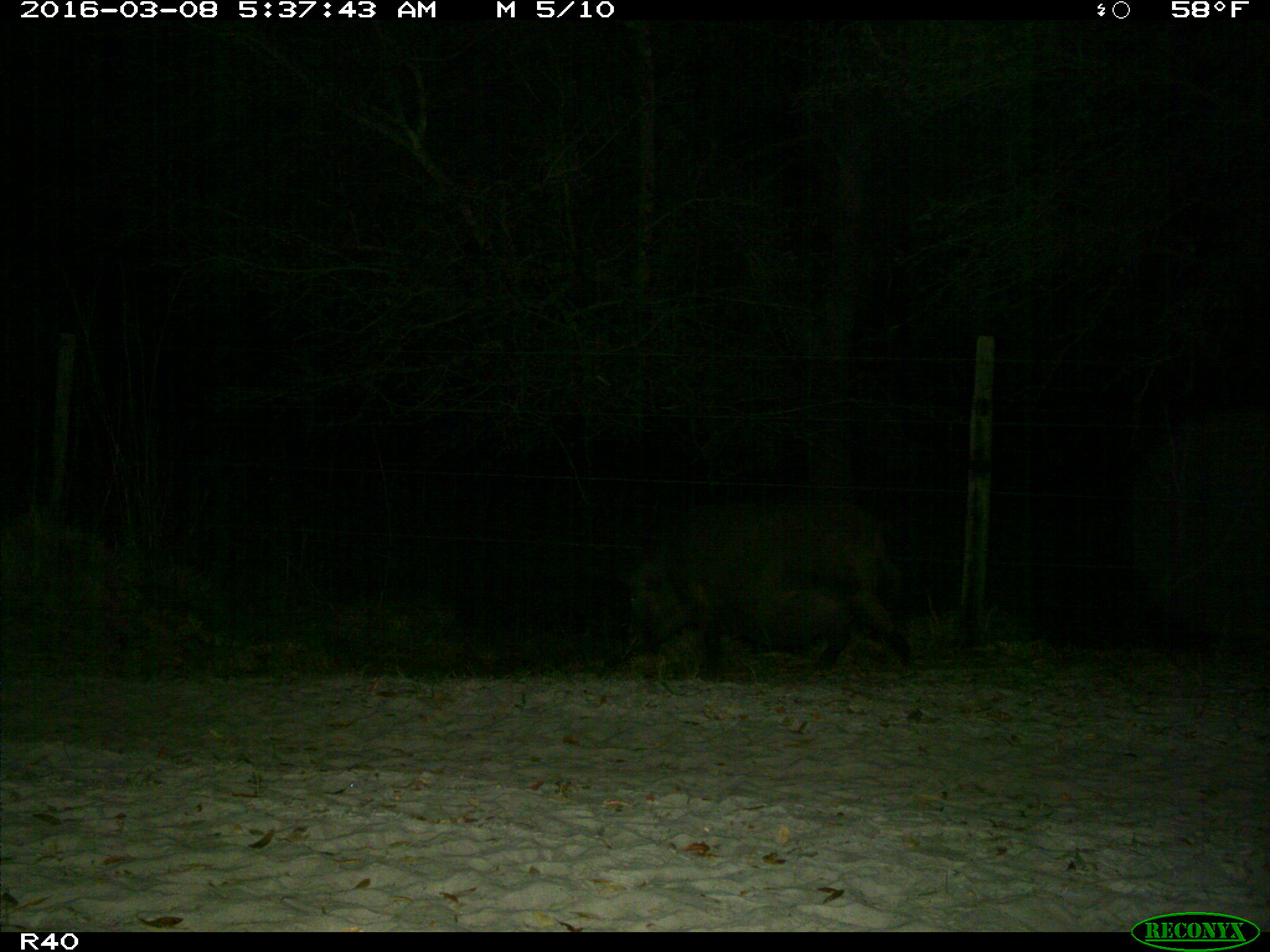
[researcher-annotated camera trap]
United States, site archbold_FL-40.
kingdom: Animalia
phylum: Chordata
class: Mammalia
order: Artiodactyla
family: Suidae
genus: Sus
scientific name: Sus scrofa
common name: wild boar